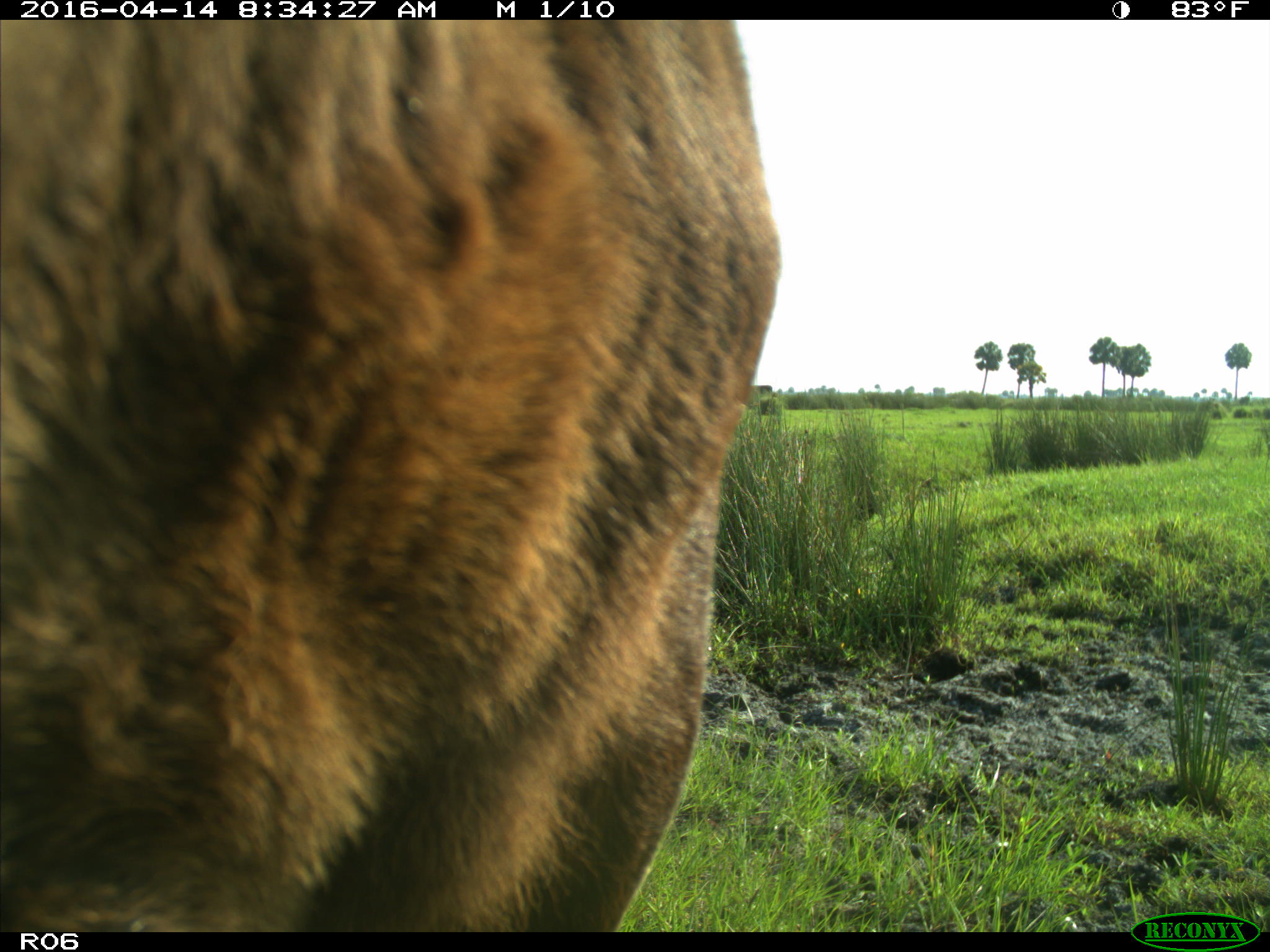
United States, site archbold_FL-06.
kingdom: Animalia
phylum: Chordata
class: Mammalia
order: Artiodactyla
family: Bovidae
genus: Bos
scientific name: Bos taurus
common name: domestic cow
Bos taurus (domestic cow).